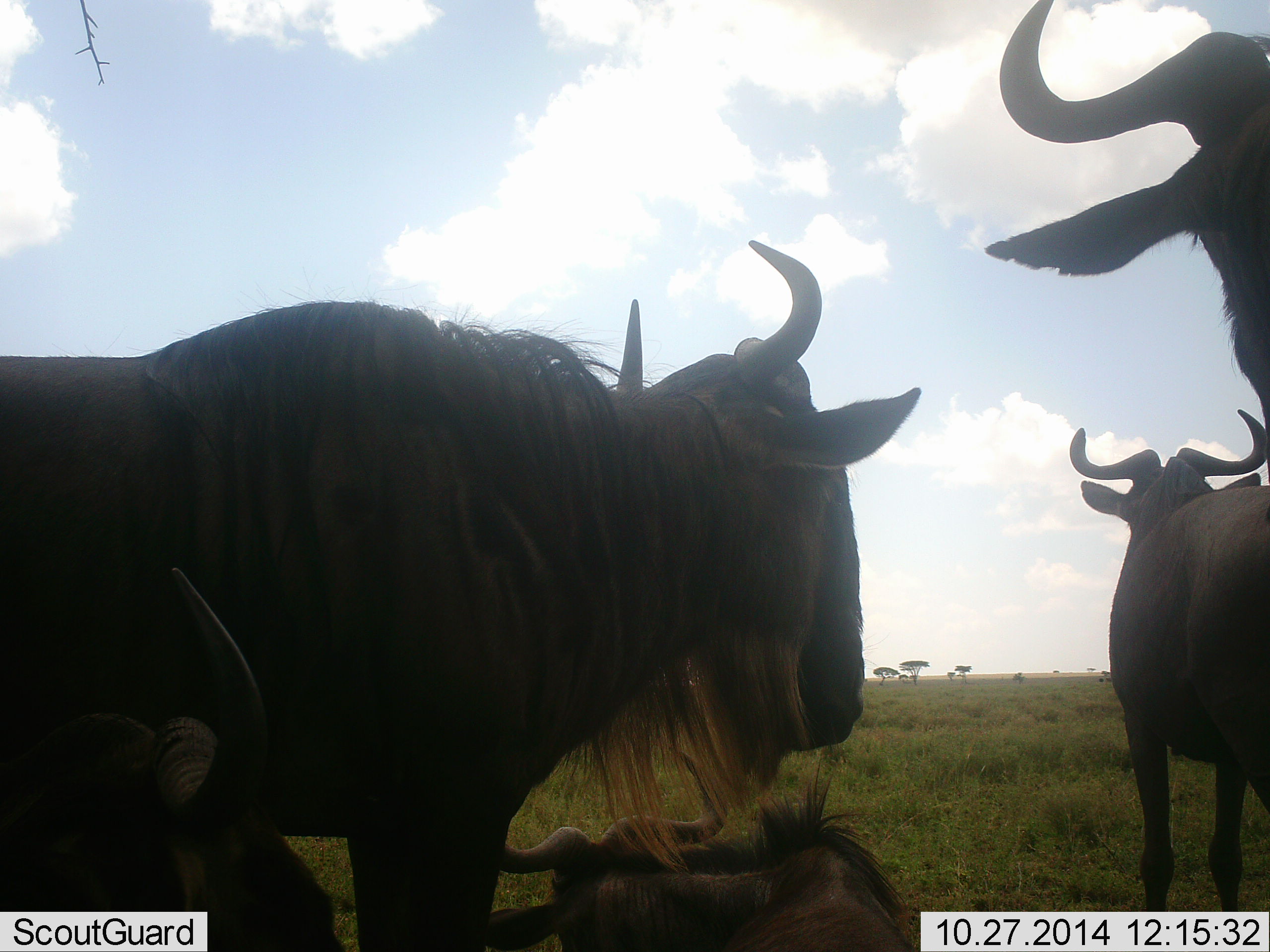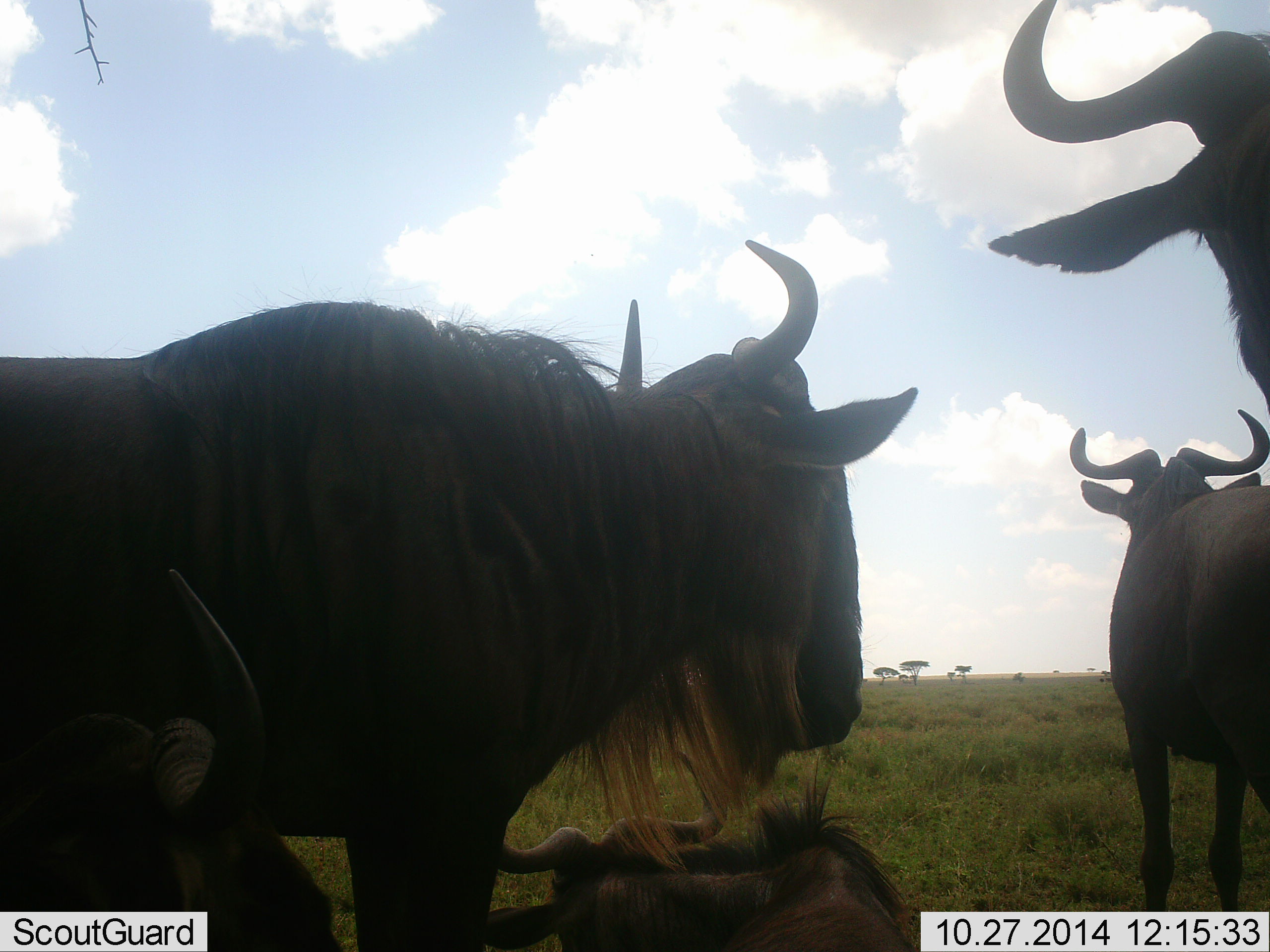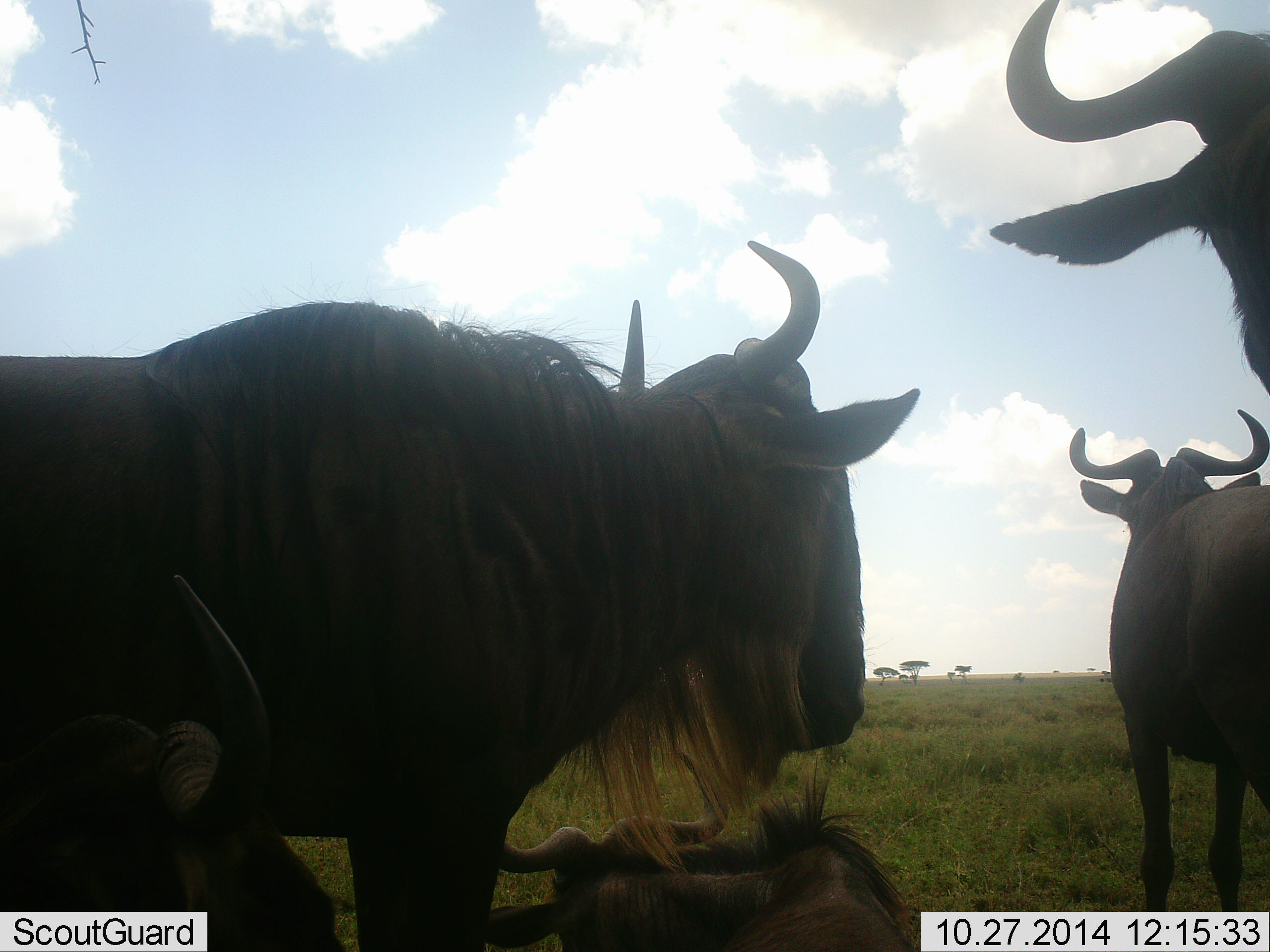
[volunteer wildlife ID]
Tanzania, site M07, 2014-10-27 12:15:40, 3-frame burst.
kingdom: Animalia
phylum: Chordata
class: Mammalia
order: Artiodactyla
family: Bovidae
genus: Connochaetes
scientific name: Connochaetes taurinus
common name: blue wildebeest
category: wildebeest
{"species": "wildebeest (blue wildebeest) (Connochaetes taurinus)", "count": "5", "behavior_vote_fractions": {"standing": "70%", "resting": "70%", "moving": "0%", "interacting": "0%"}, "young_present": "0%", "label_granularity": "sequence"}